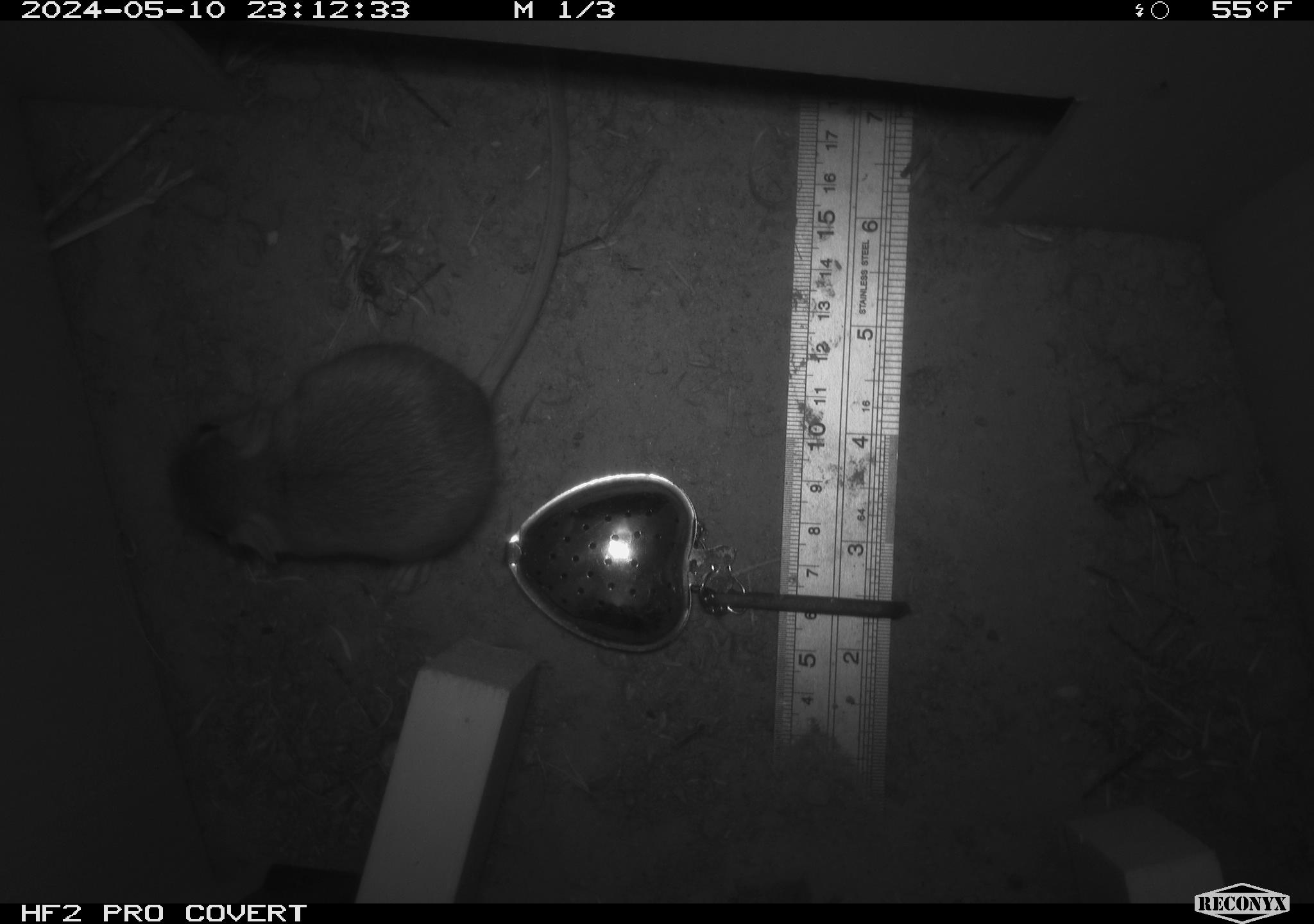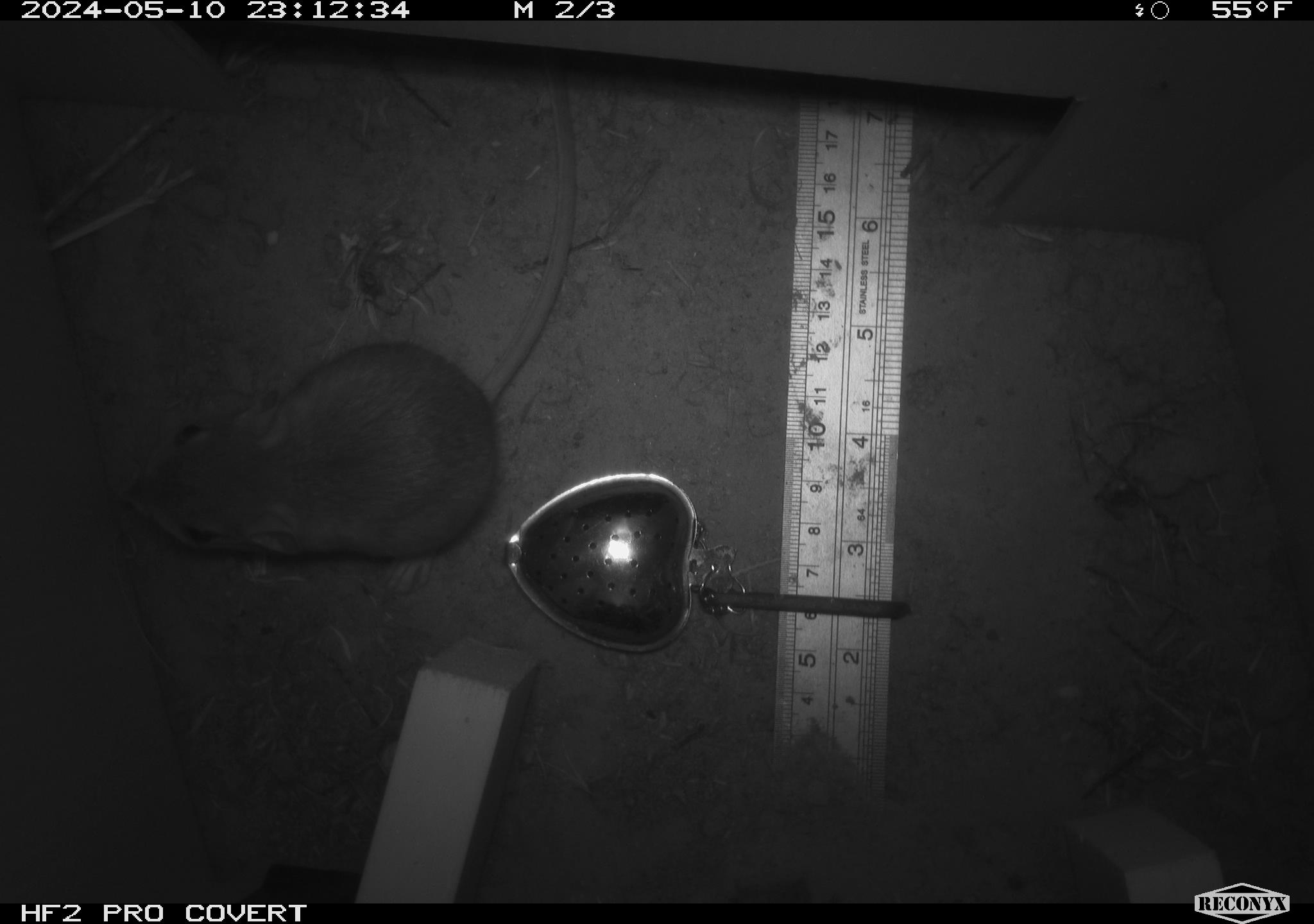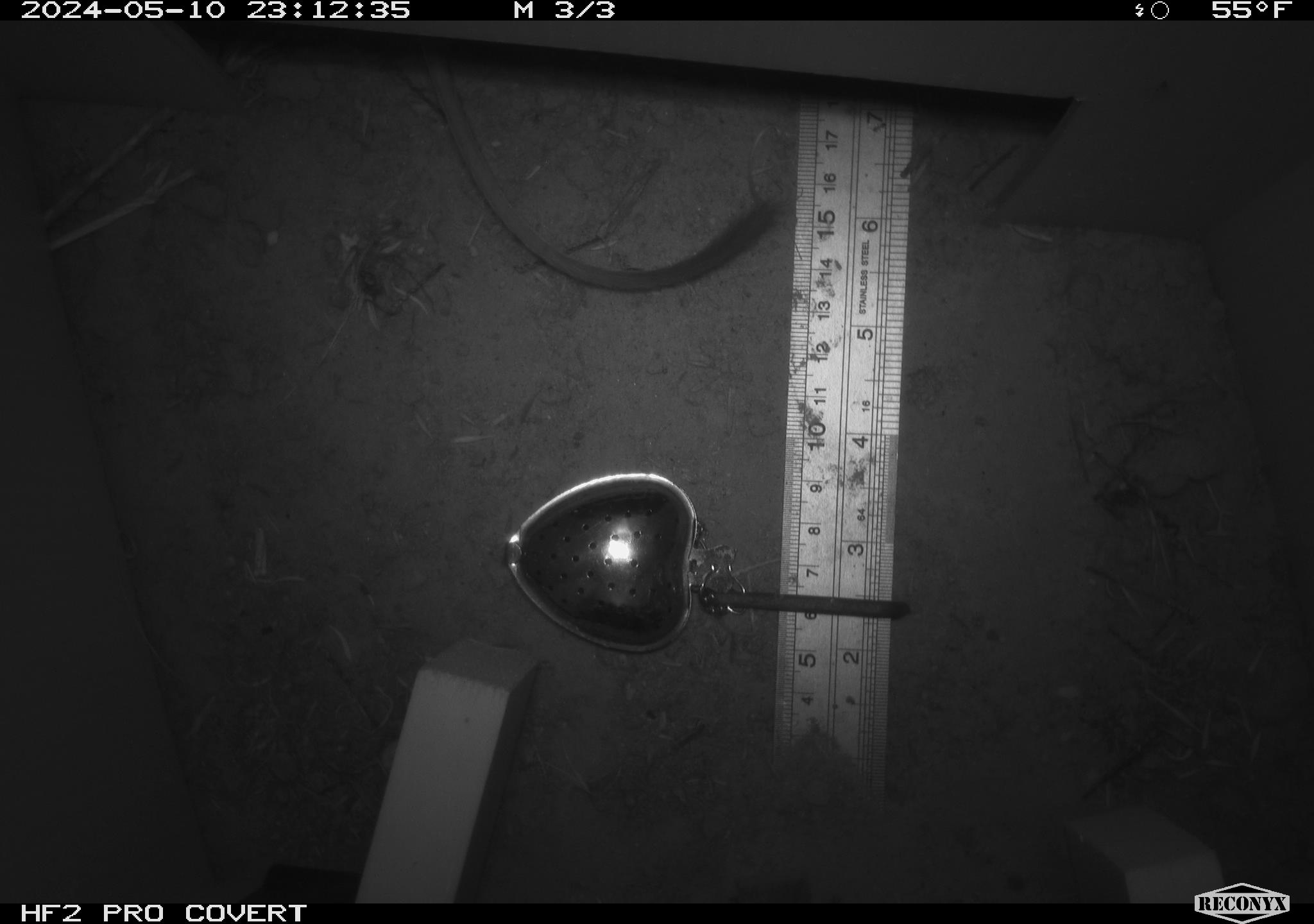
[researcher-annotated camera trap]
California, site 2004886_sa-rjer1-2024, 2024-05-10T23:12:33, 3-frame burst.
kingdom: Animalia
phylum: Chordata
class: Mammalia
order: Rodentia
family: Heteromyidae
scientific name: Heteromyidae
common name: kangaroo rats and pocket mice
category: heteromyidae family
Heteromyidae family (kangaroo rats and pocket mice) (Heteromyidae).